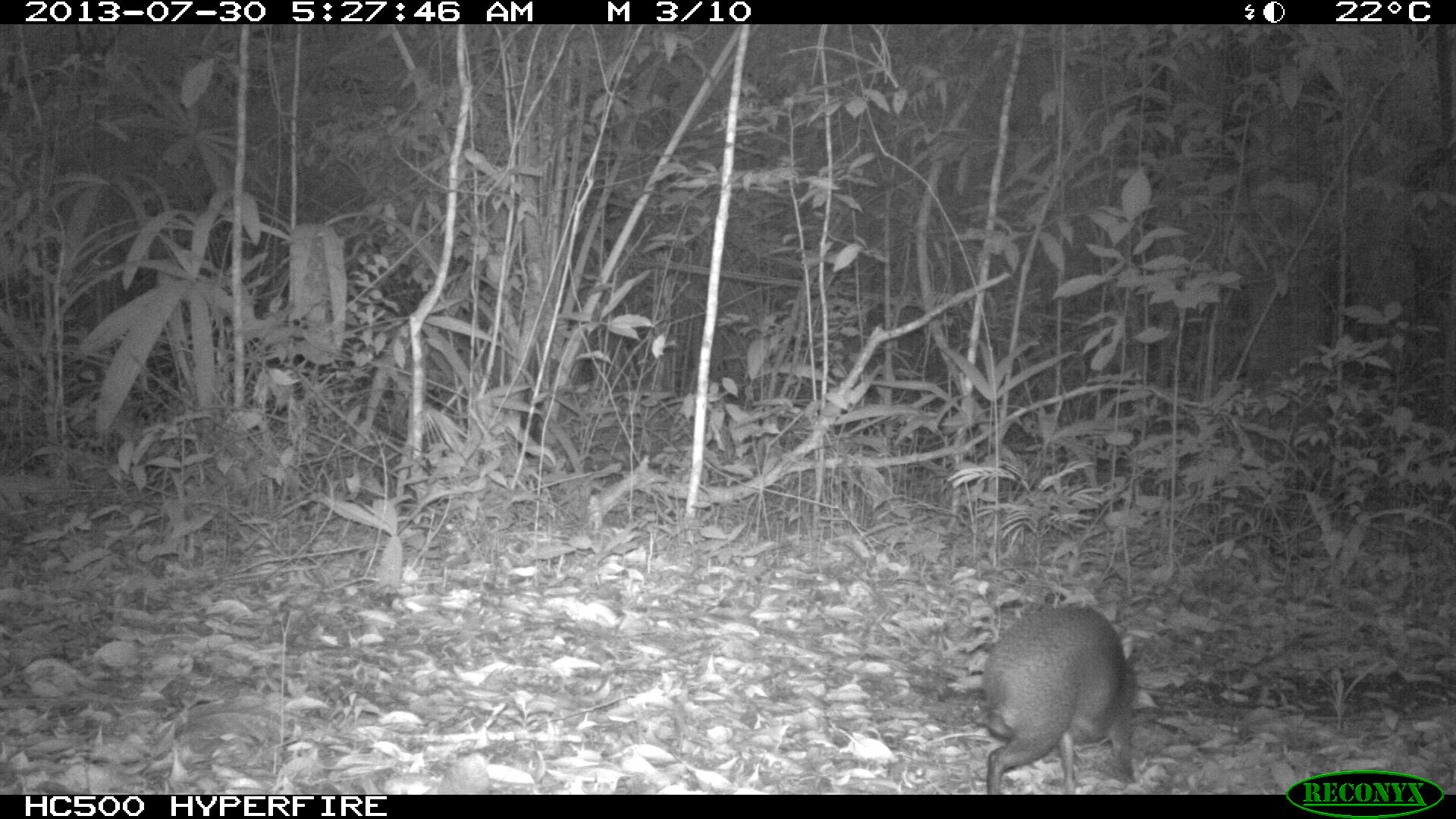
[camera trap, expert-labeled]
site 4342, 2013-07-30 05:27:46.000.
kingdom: Animalia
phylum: Chordata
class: Mammalia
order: Rodentia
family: Dasyproctidae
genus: Dasyprocta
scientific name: Dasyprocta punctata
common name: central american agouti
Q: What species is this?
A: Dasyprocta punctata (central american agouti).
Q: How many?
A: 1.